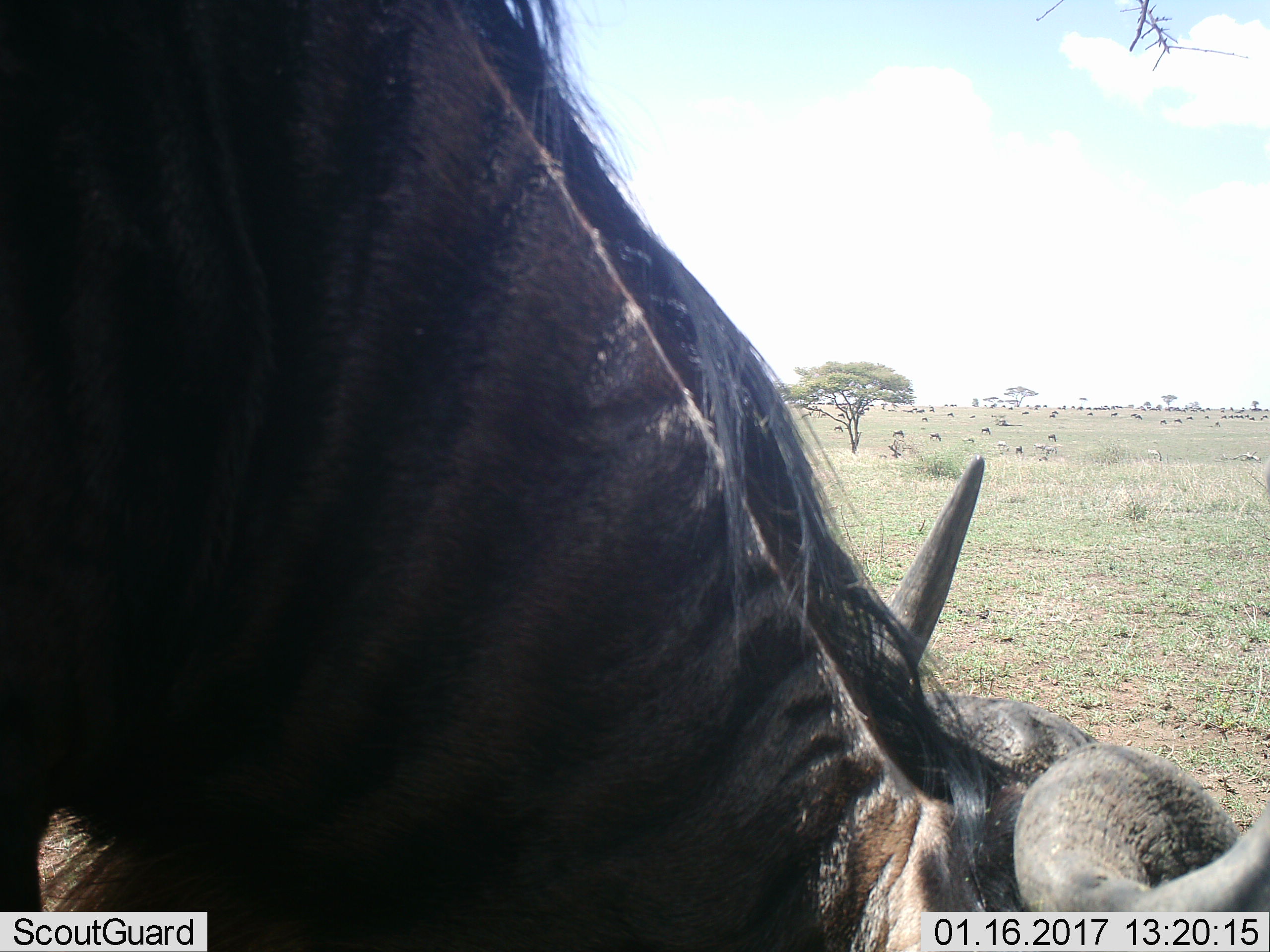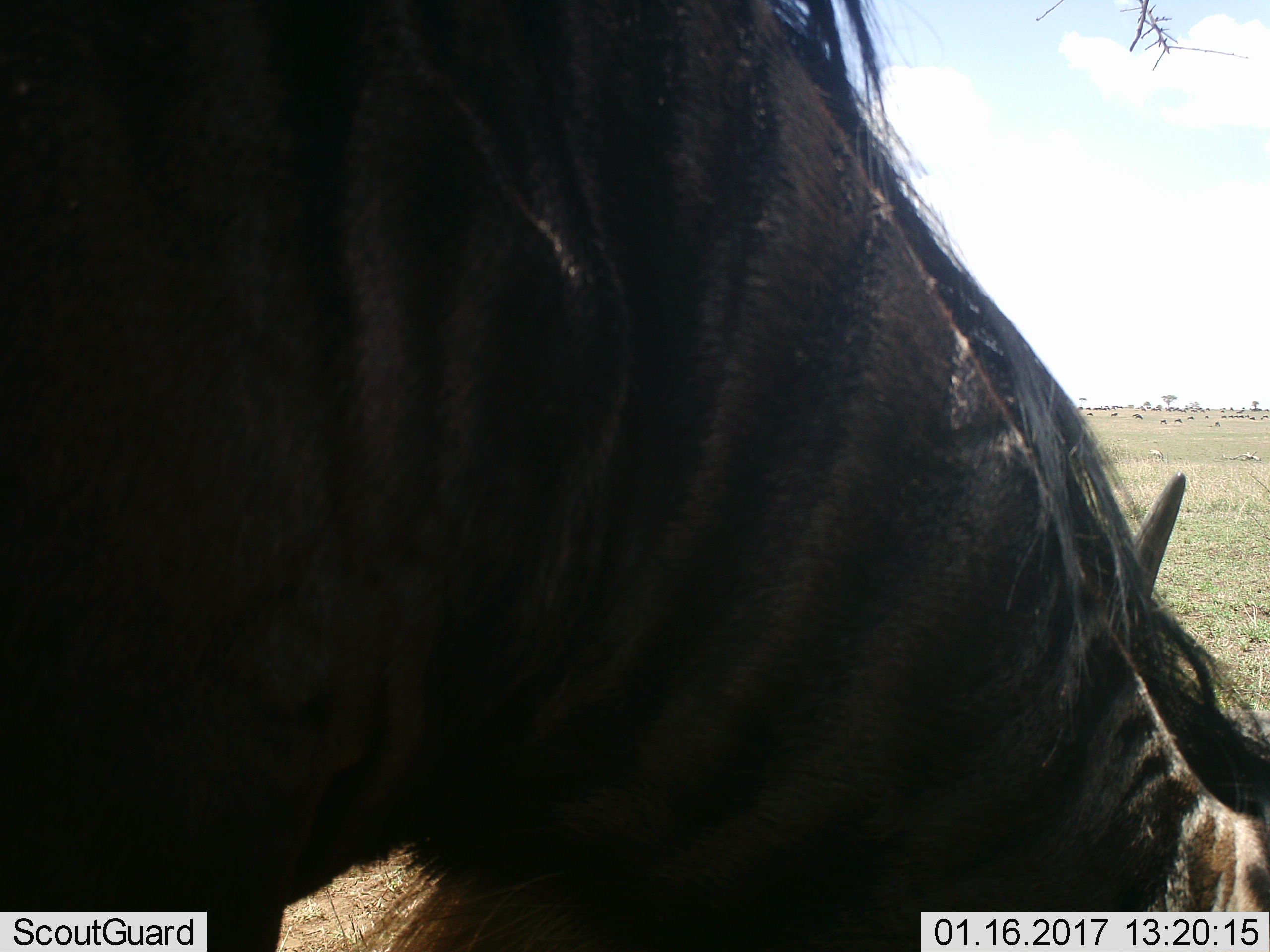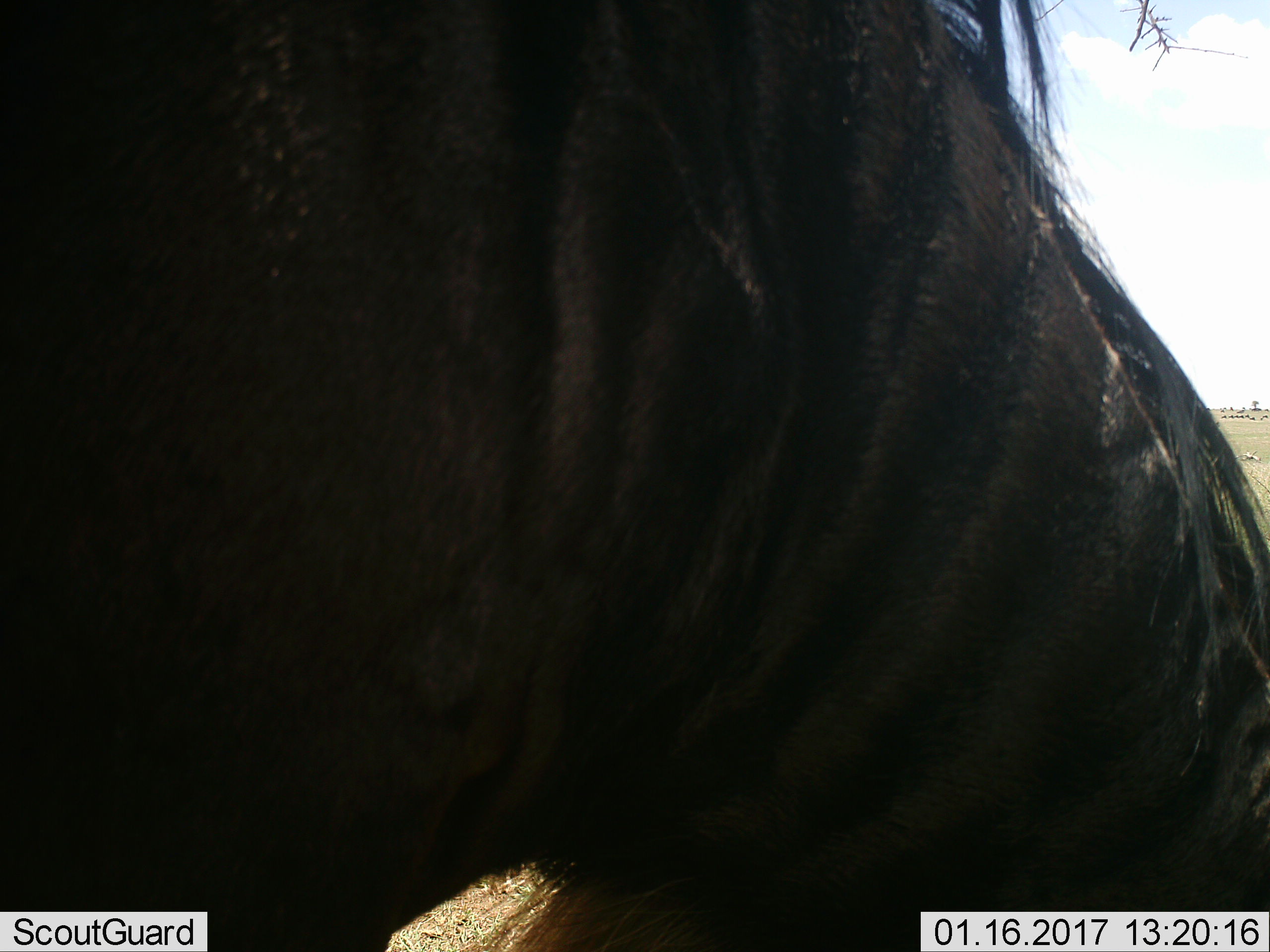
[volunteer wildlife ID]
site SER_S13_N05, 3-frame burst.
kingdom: Animalia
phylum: Chordata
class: Mammalia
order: Artiodactyla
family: Bovidae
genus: Connochaetes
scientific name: Connochaetes taurinus taurinus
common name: blue wildebeest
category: wildebeestblue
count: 11-50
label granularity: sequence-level